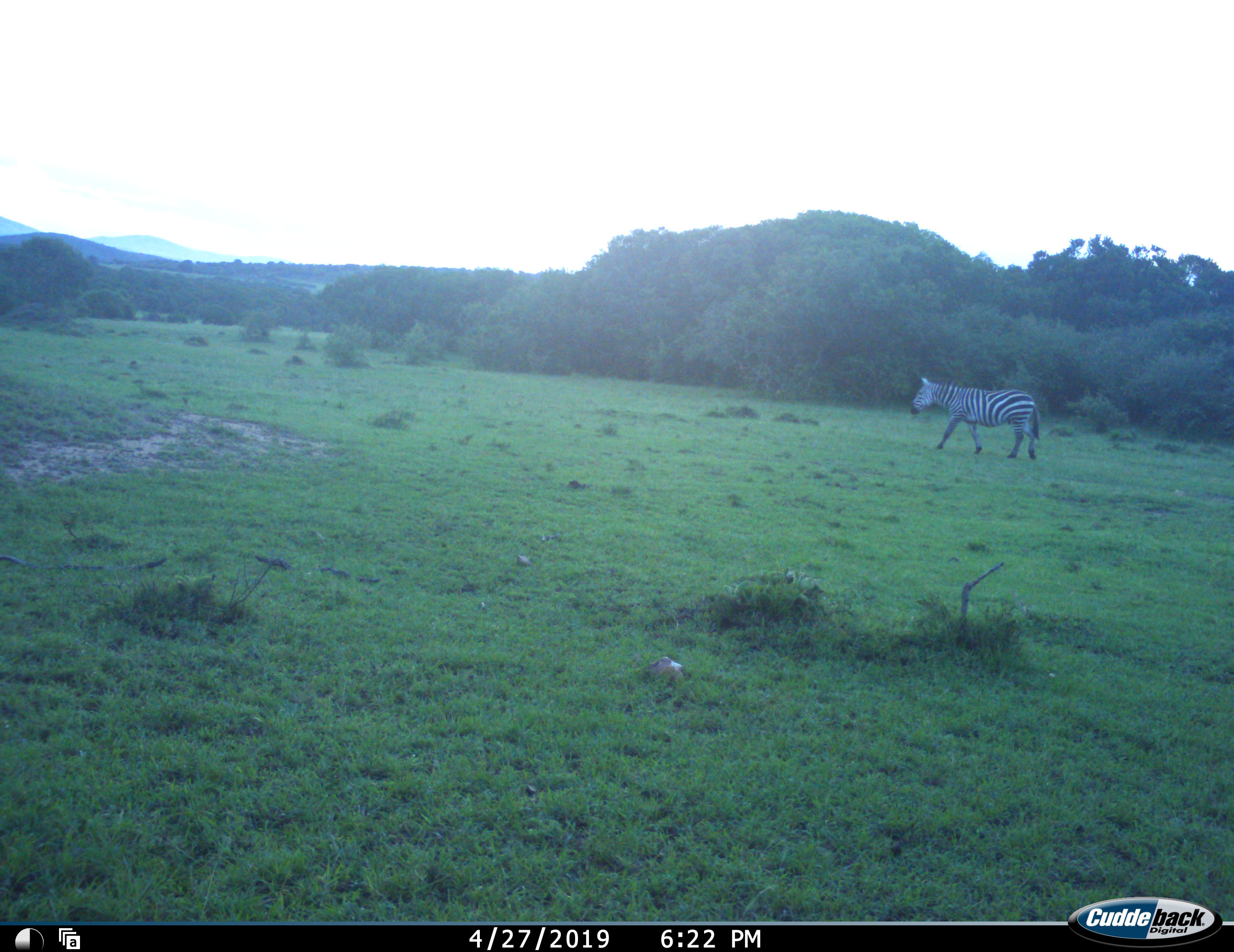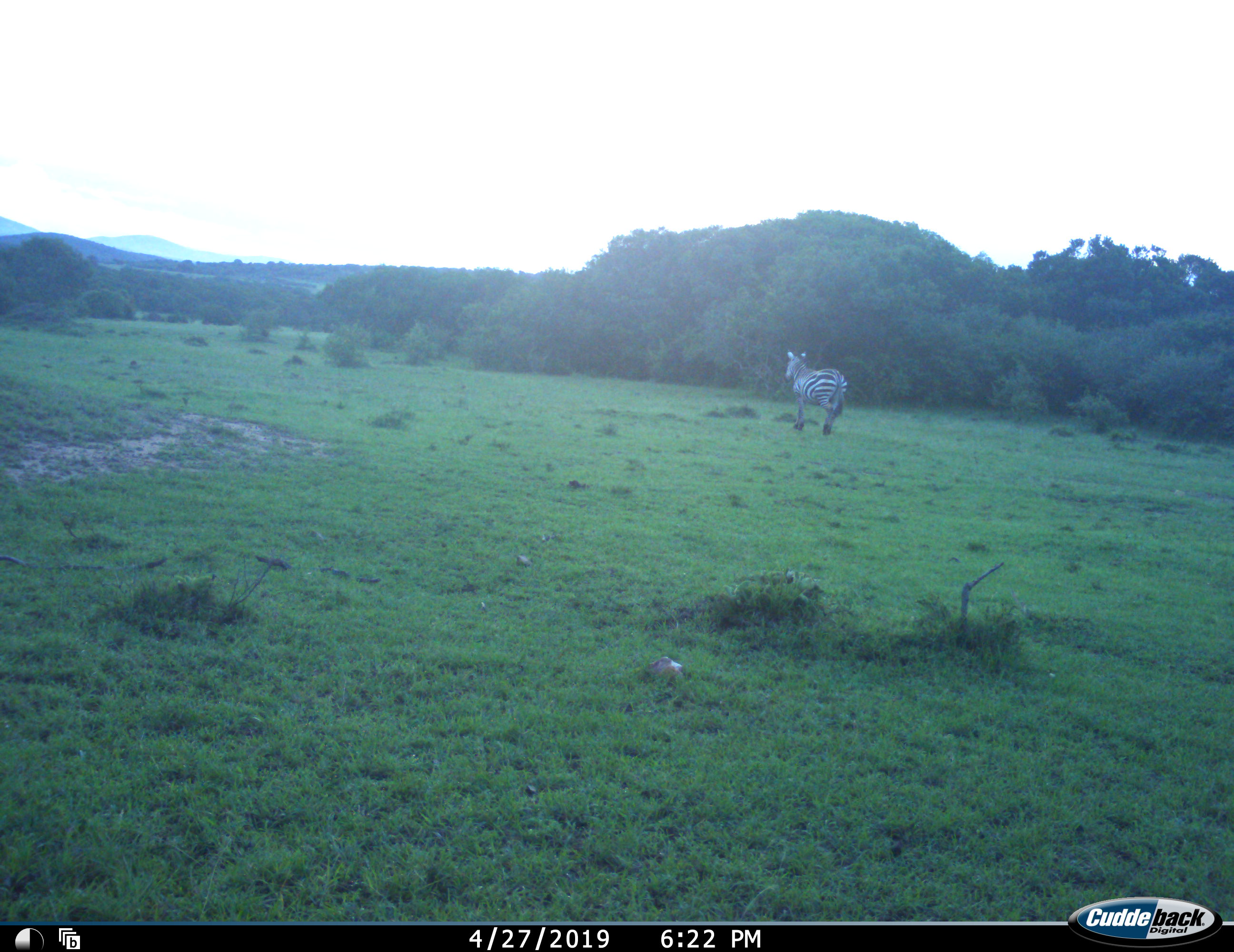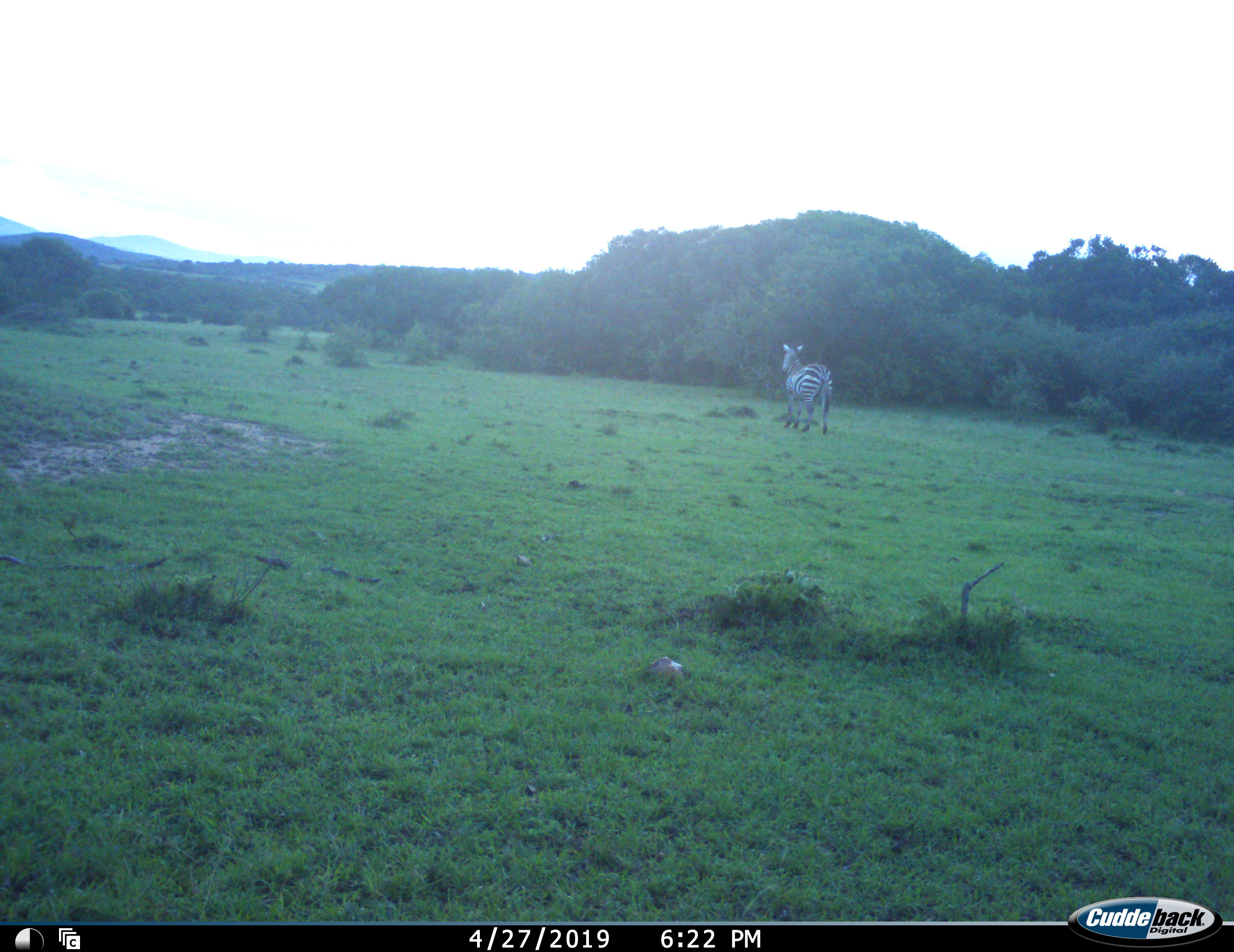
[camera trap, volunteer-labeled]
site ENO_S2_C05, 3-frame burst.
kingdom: Animalia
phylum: Chordata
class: Mammalia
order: Perissodactyla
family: Equidae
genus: Equus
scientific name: Equus quagga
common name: plains zebra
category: zebraplains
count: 1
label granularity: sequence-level